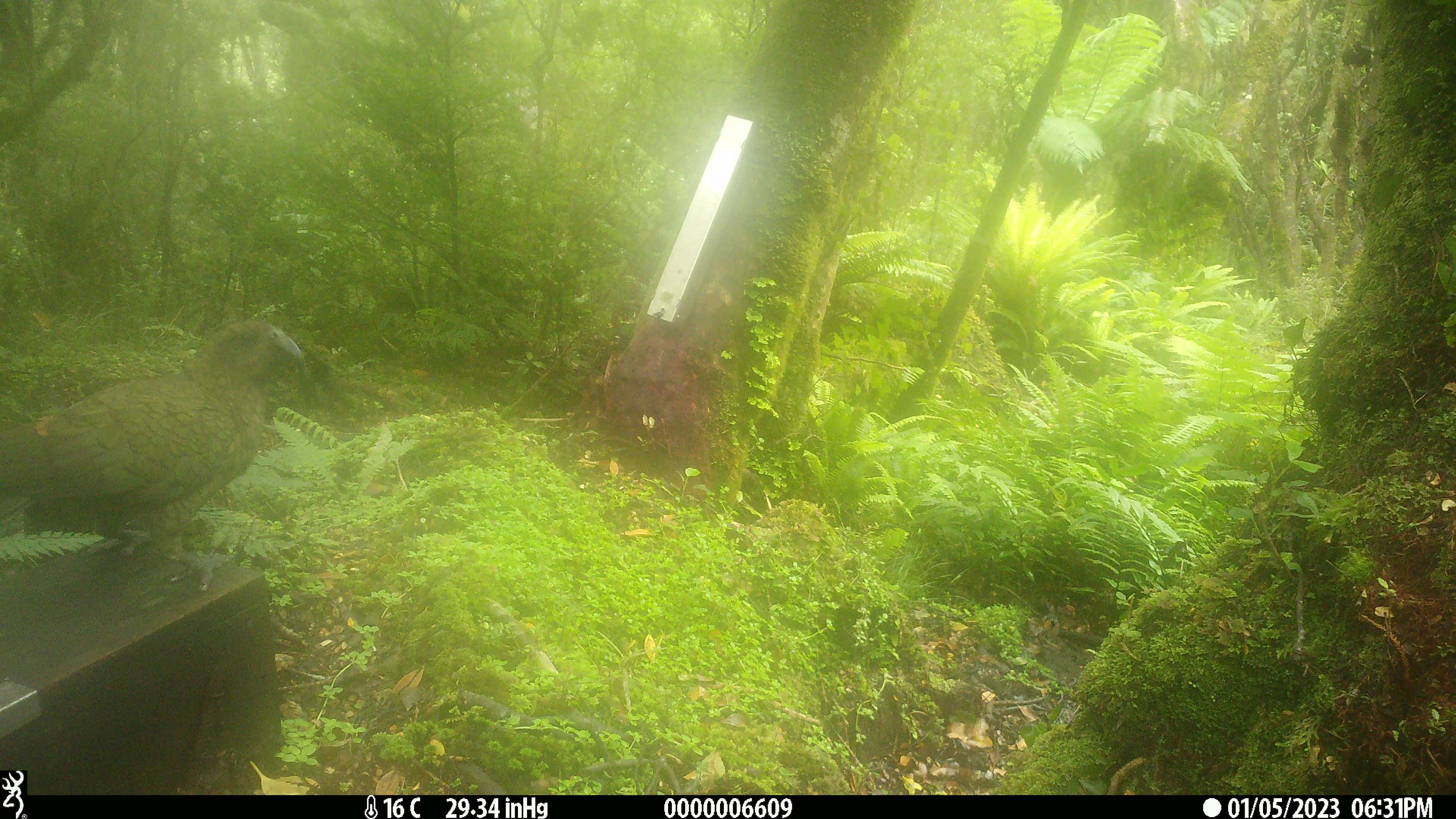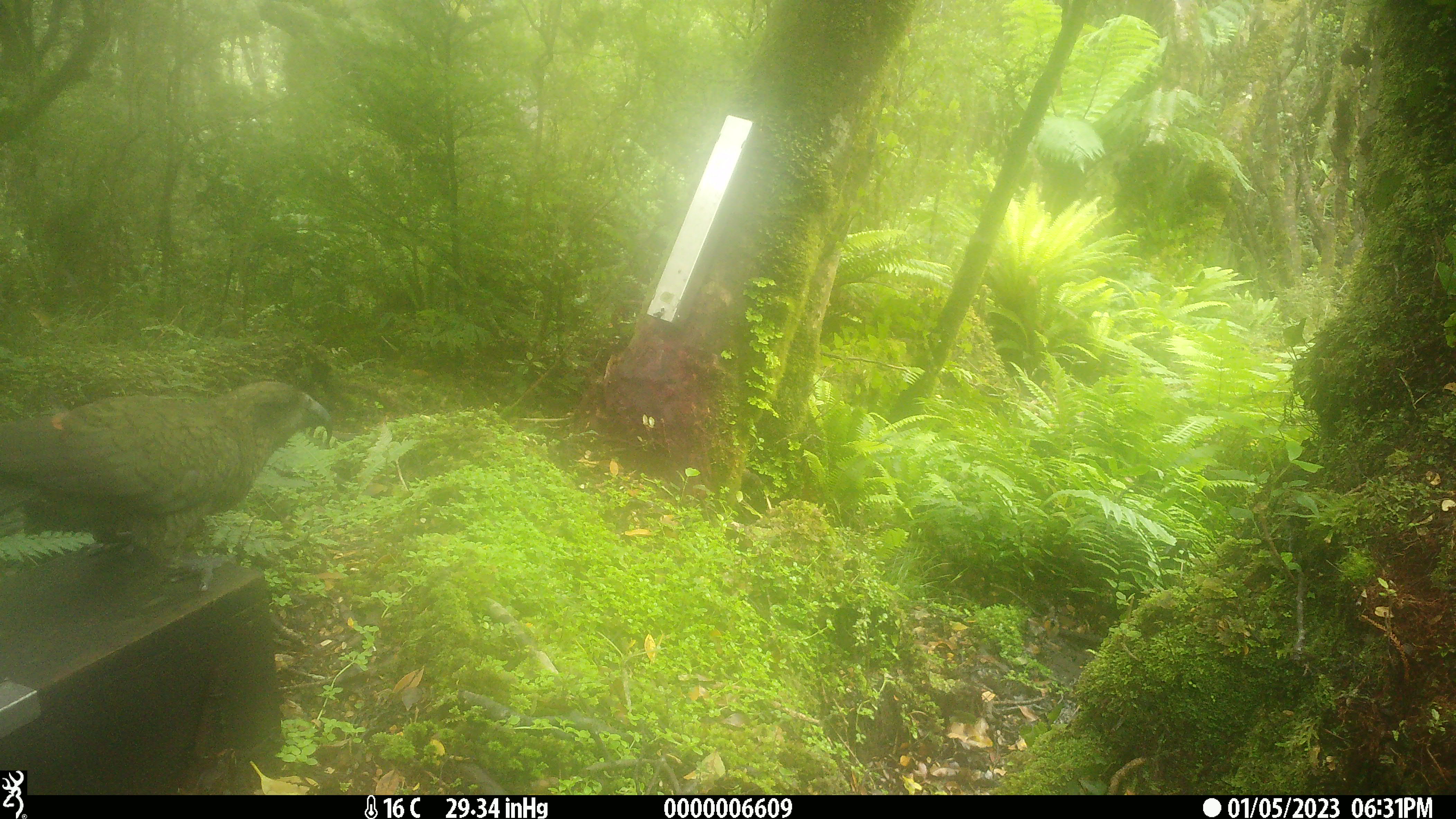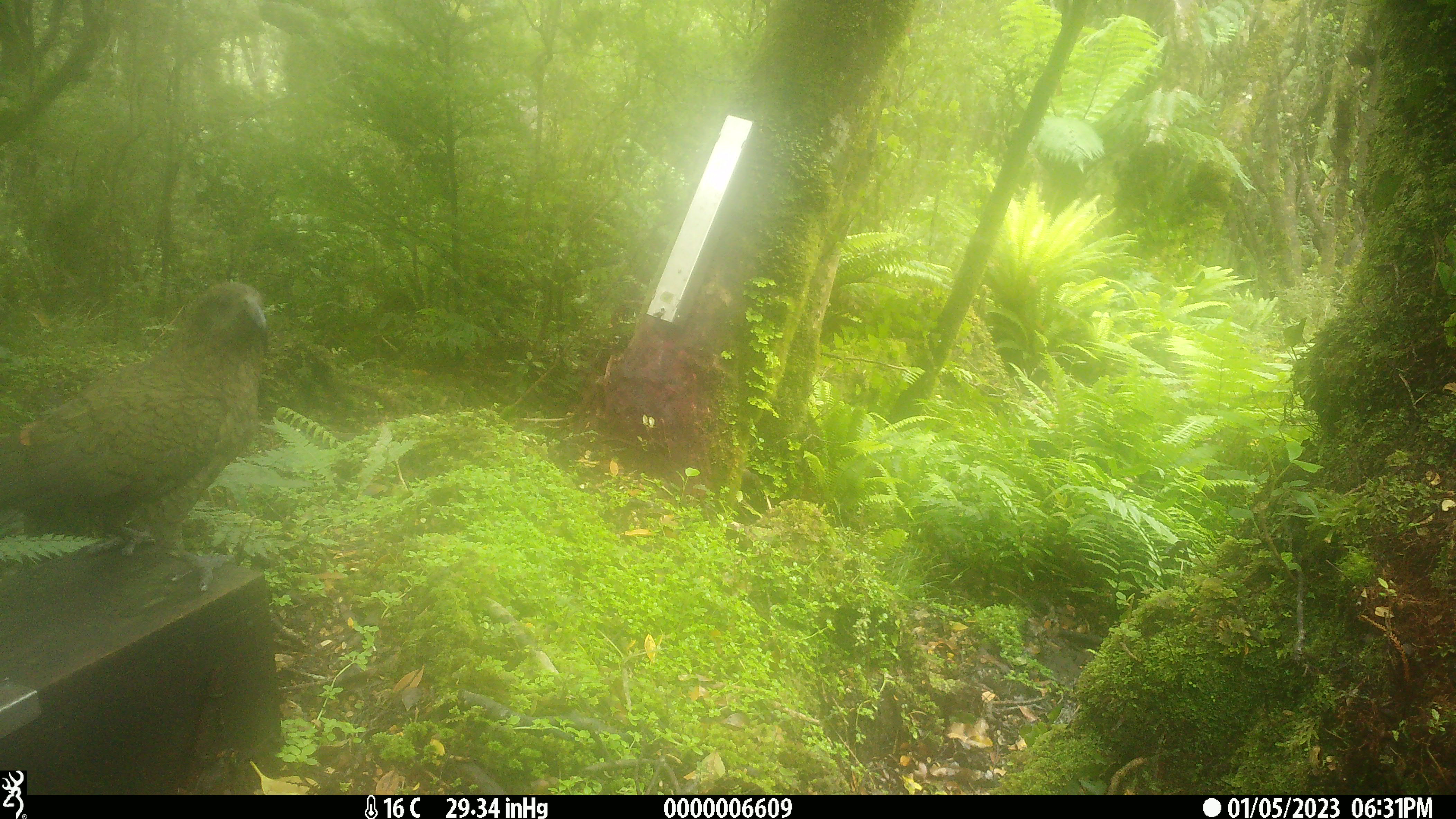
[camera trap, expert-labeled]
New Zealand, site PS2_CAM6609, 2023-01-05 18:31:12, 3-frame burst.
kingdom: Animalia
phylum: Chordata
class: Aves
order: Psittaciformes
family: Strigopidae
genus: Nestor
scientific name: Nestor notabilis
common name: kea